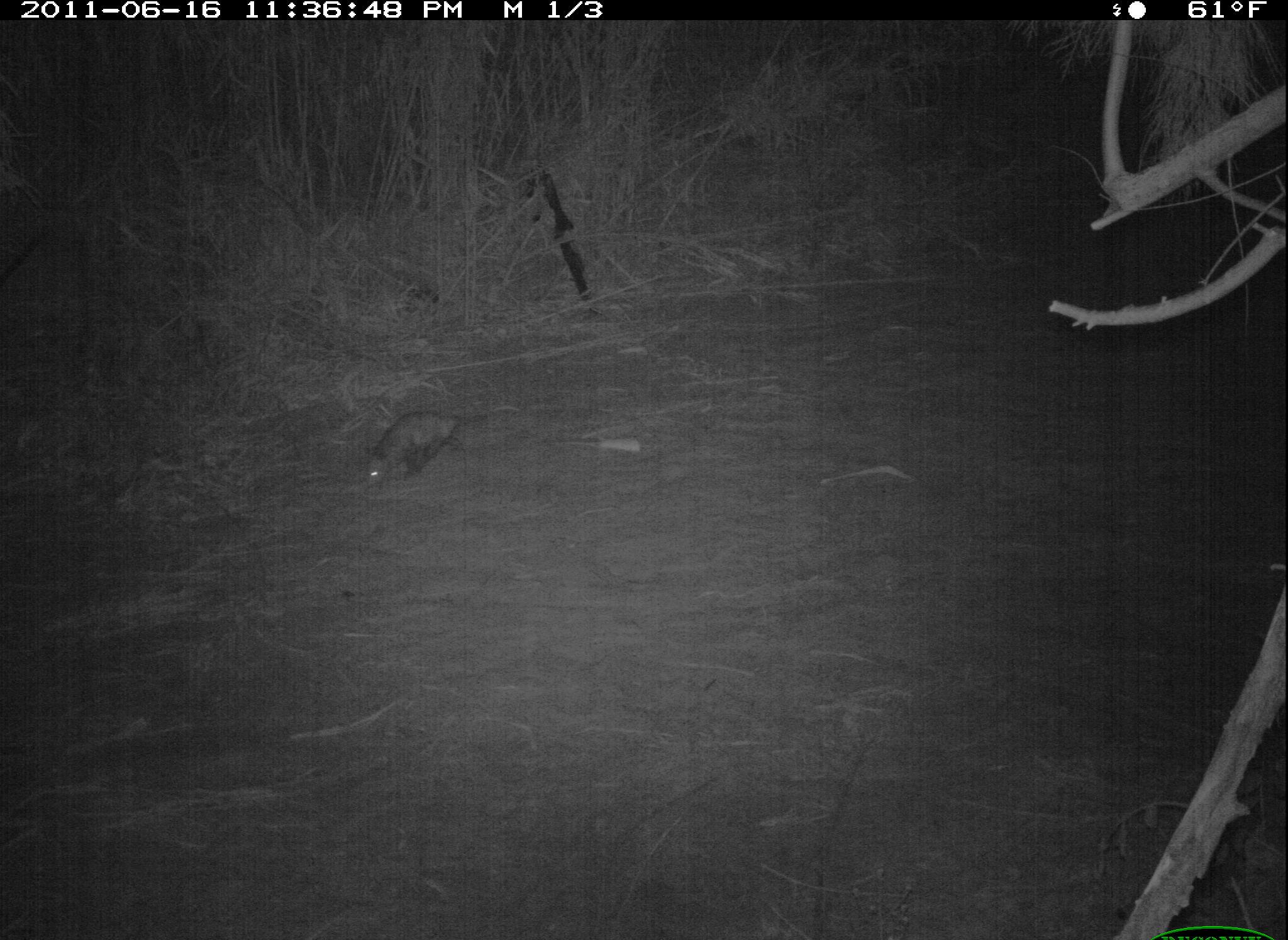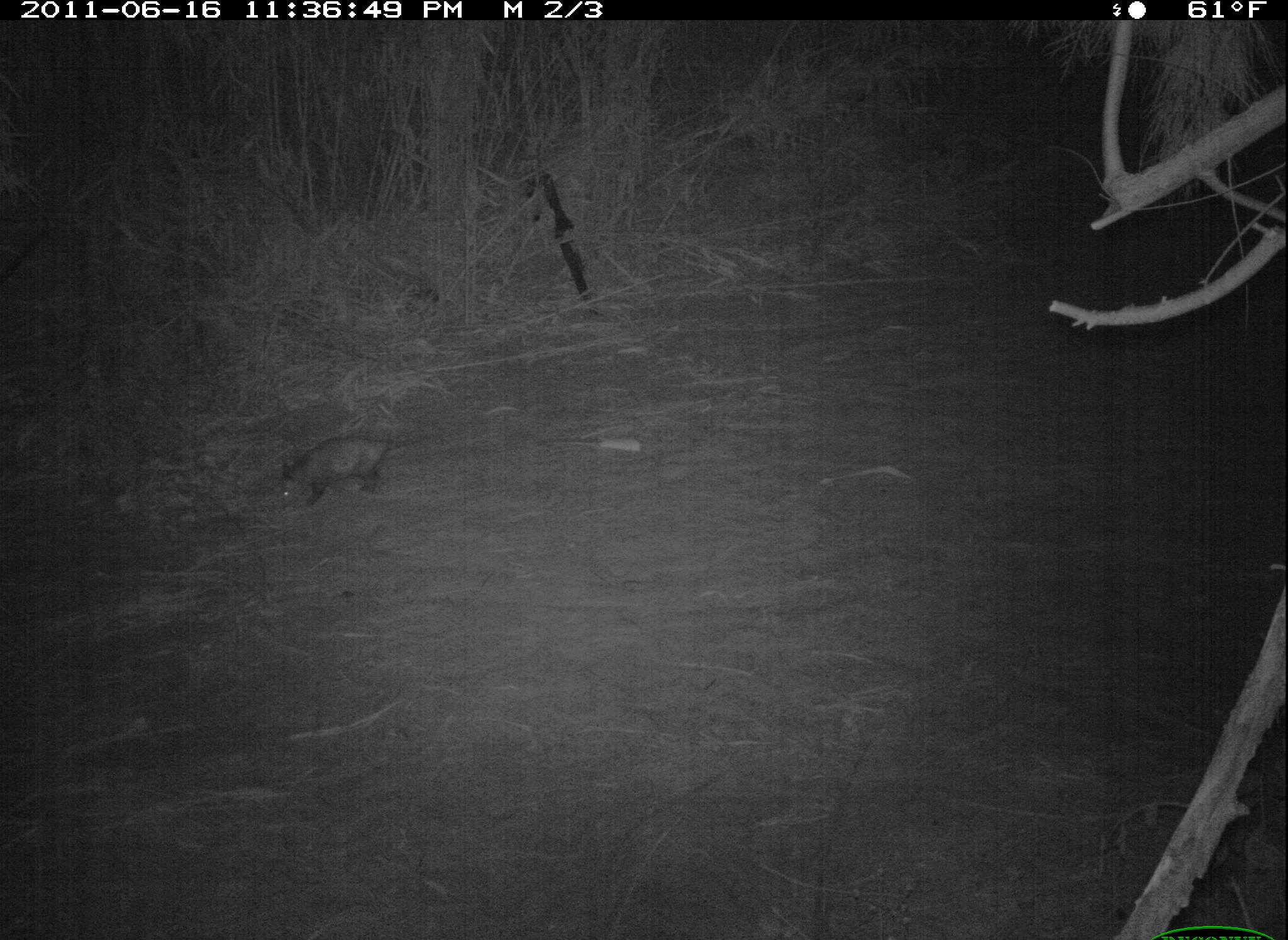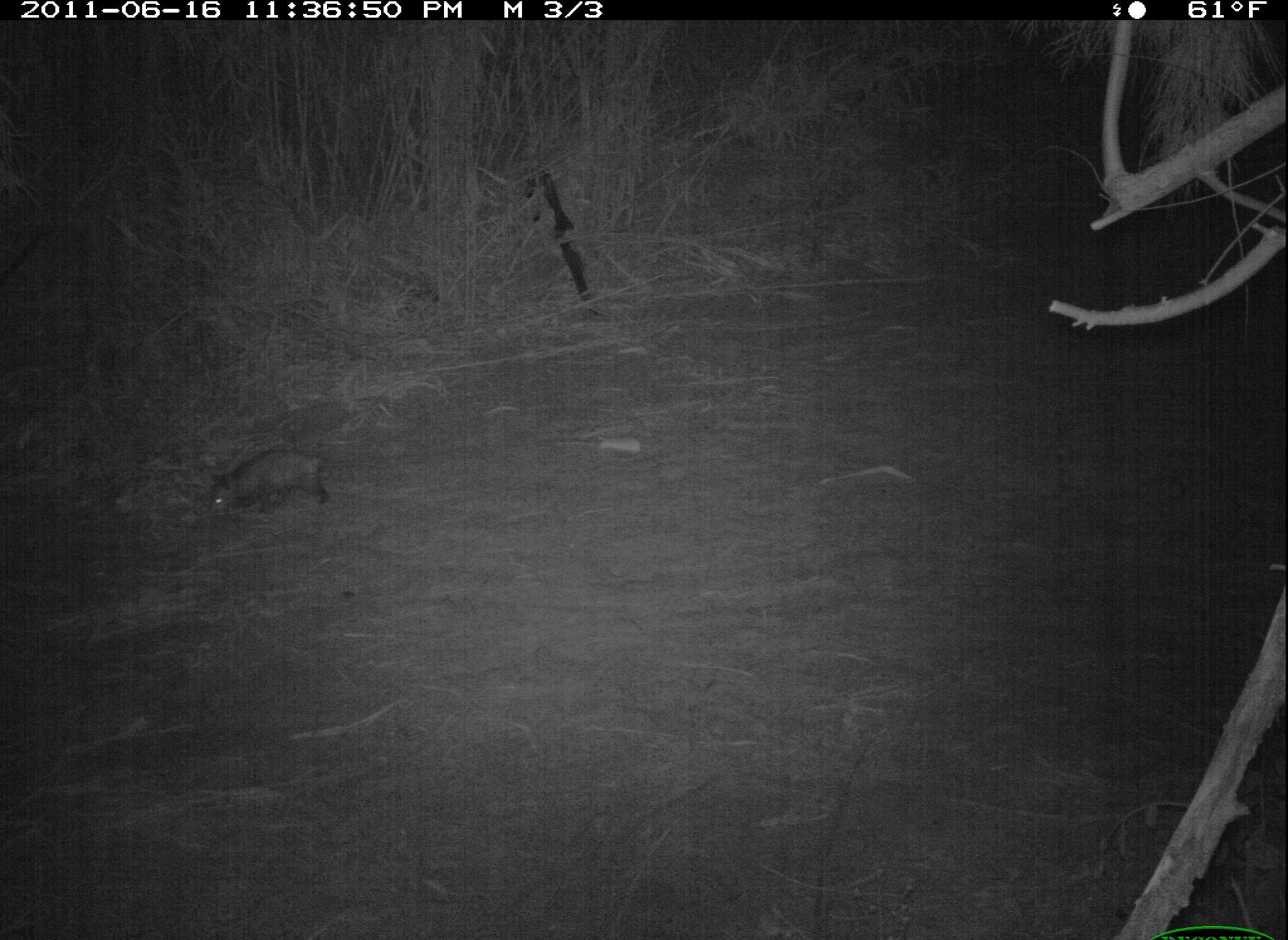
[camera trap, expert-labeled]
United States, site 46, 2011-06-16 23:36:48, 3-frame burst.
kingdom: Animalia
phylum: Chordata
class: Mammalia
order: Didelphimorphia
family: Didelphidae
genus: Didelphis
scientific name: Didelphis virginiana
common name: virginia opossum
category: opossum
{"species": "opossum (virginia opossum) (Didelphis virginiana)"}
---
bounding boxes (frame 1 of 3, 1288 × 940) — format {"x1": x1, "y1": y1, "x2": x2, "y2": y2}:
opossum: {"x1": 354, "y1": 398, "x2": 526, "y2": 504}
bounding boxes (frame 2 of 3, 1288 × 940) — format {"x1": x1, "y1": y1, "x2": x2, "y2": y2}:
opossum: {"x1": 264, "y1": 425, "x2": 409, "y2": 520}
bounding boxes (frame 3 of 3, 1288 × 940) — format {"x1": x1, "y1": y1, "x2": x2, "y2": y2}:
opossum: {"x1": 185, "y1": 433, "x2": 345, "y2": 540}